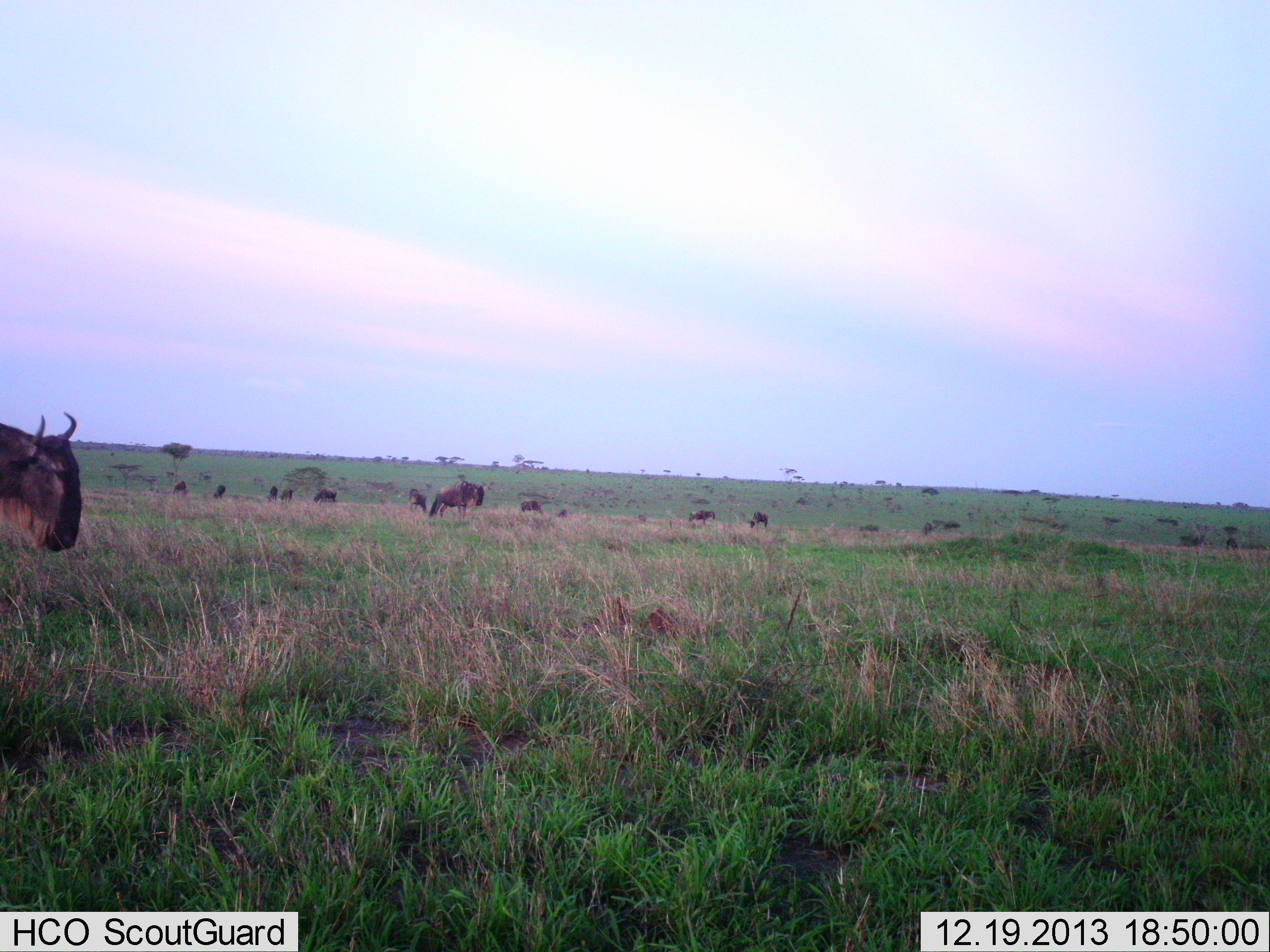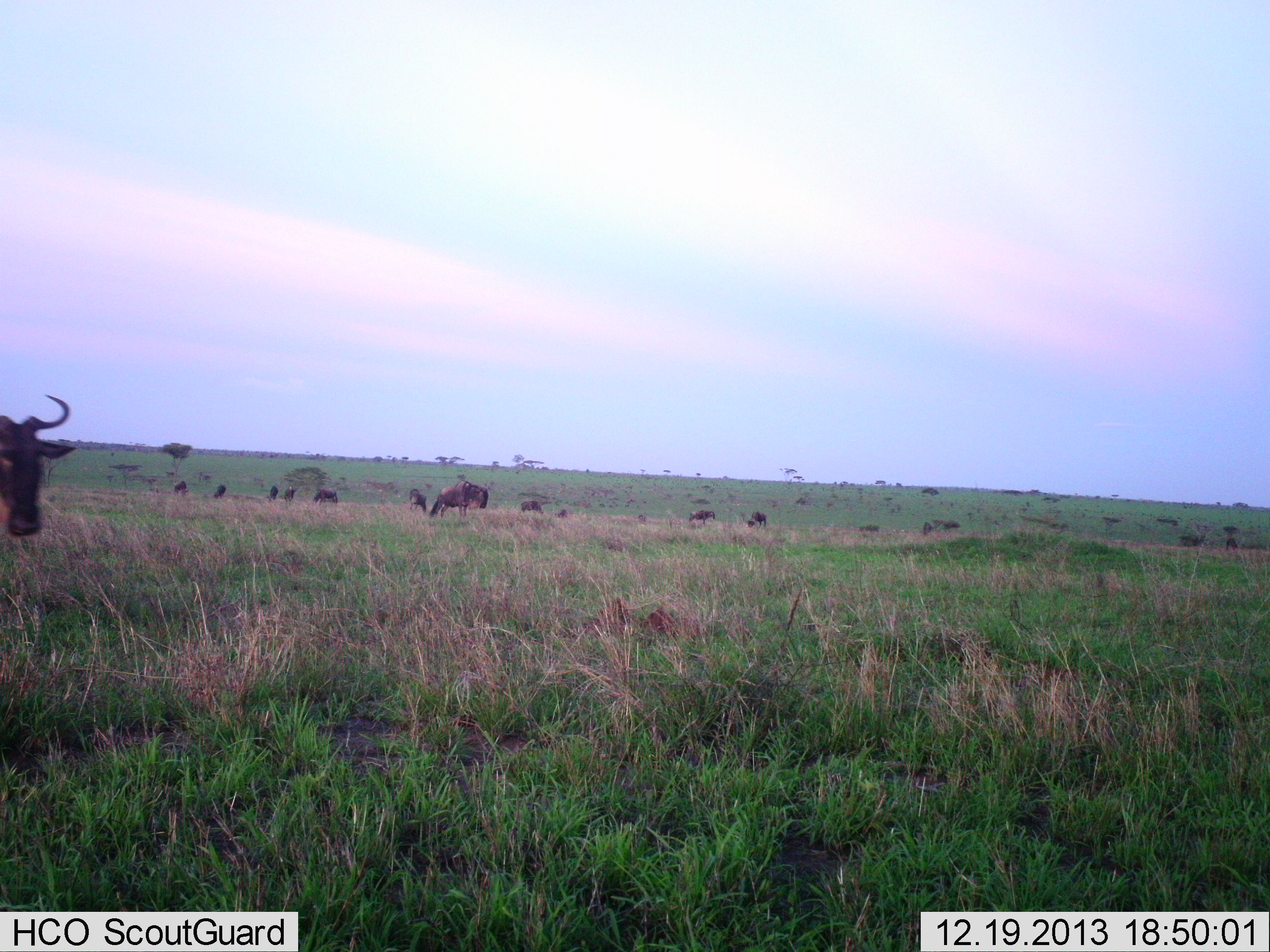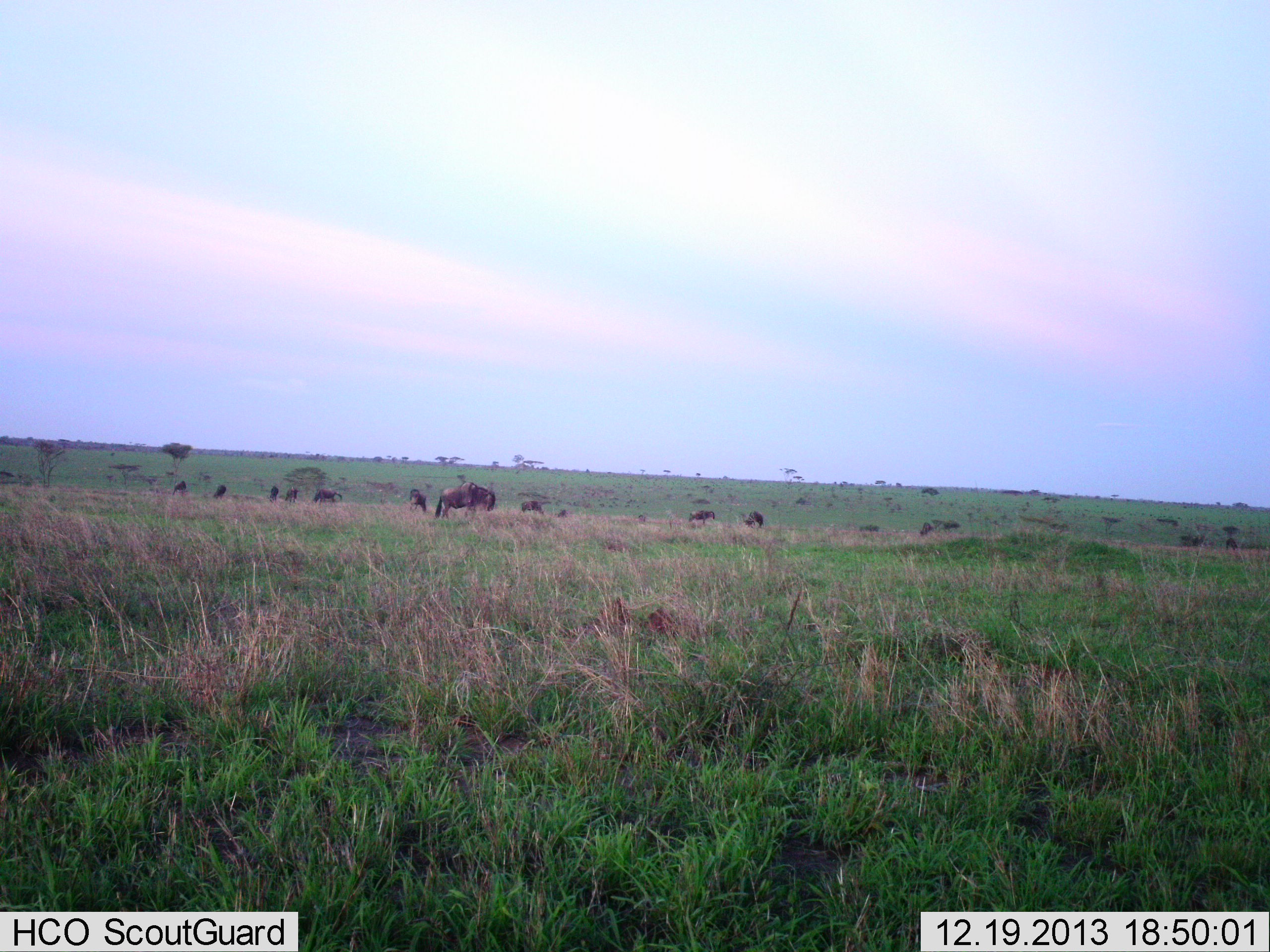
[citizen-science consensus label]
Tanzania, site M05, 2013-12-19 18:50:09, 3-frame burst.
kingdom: Animalia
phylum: Chordata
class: Mammalia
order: Artiodactyla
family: Bovidae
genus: Connochaetes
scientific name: Connochaetes taurinus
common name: blue wildebeest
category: wildebeest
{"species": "wildebeest (blue wildebeest) (Connochaetes taurinus)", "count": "11-50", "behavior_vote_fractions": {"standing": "80%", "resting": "0%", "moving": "40%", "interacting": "0%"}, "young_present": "0%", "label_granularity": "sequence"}